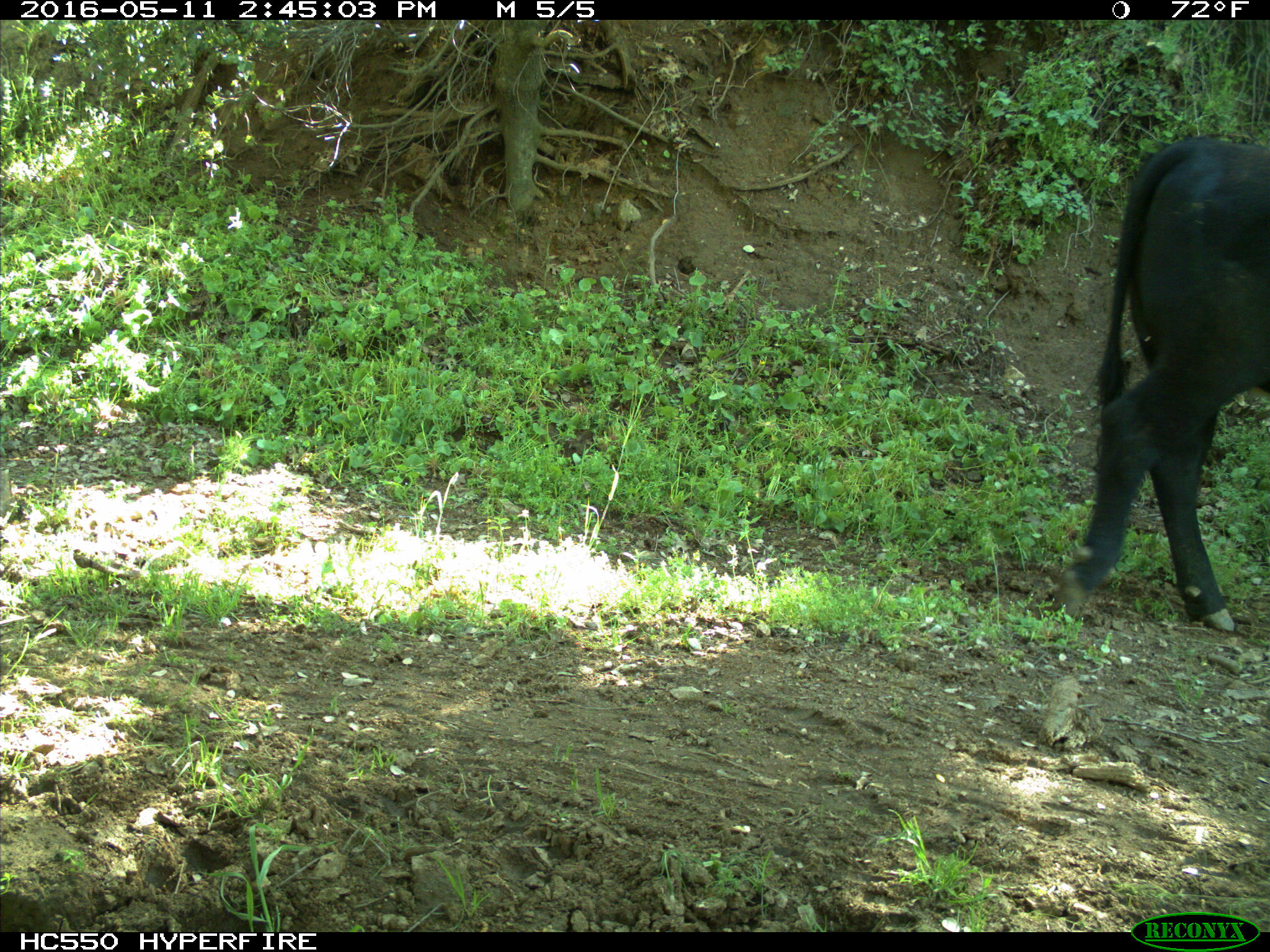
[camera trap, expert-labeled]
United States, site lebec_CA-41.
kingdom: Animalia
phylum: Chordata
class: Mammalia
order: Artiodactyla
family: Bovidae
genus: Bos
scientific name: Bos taurus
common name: domestic cow